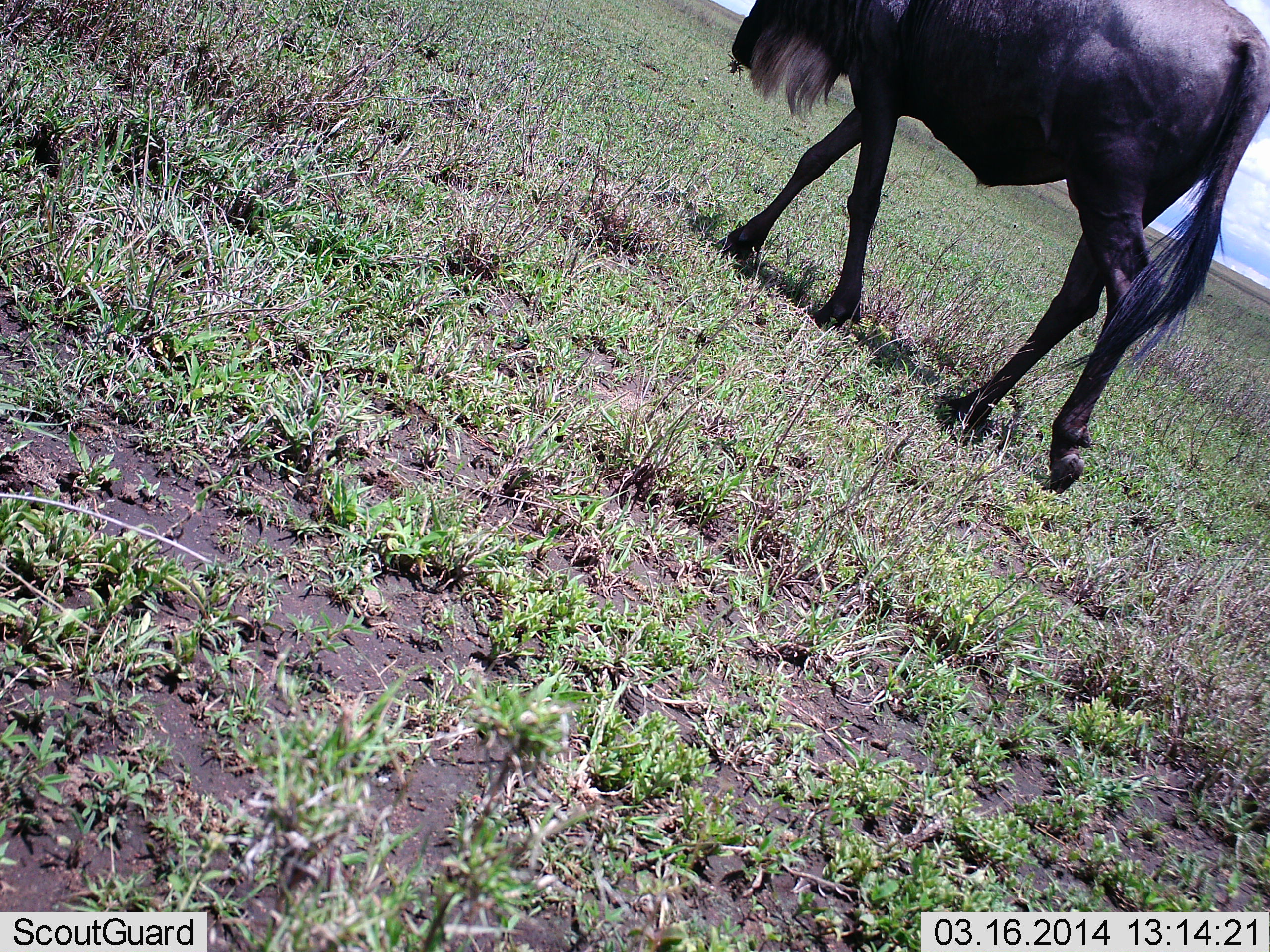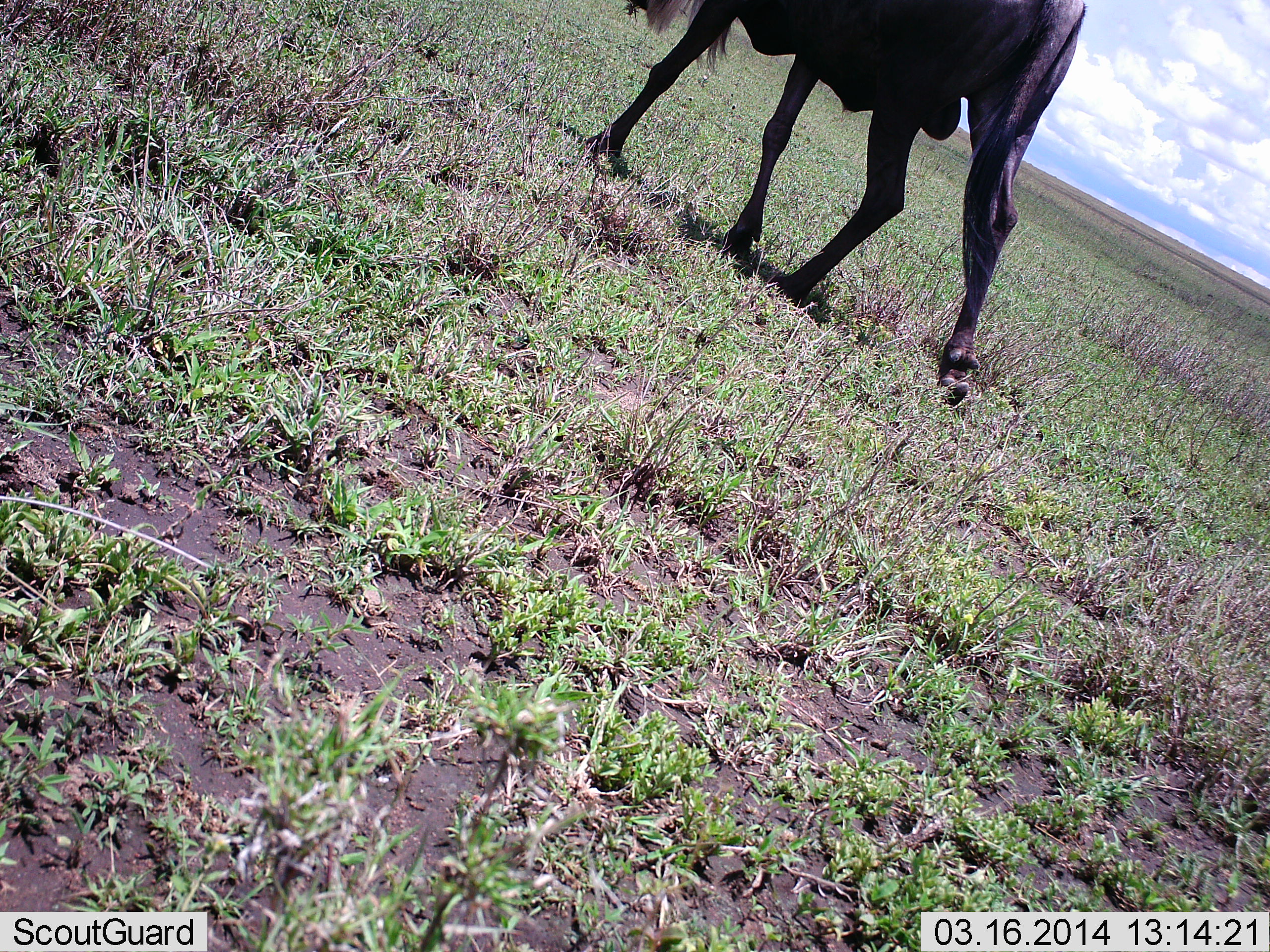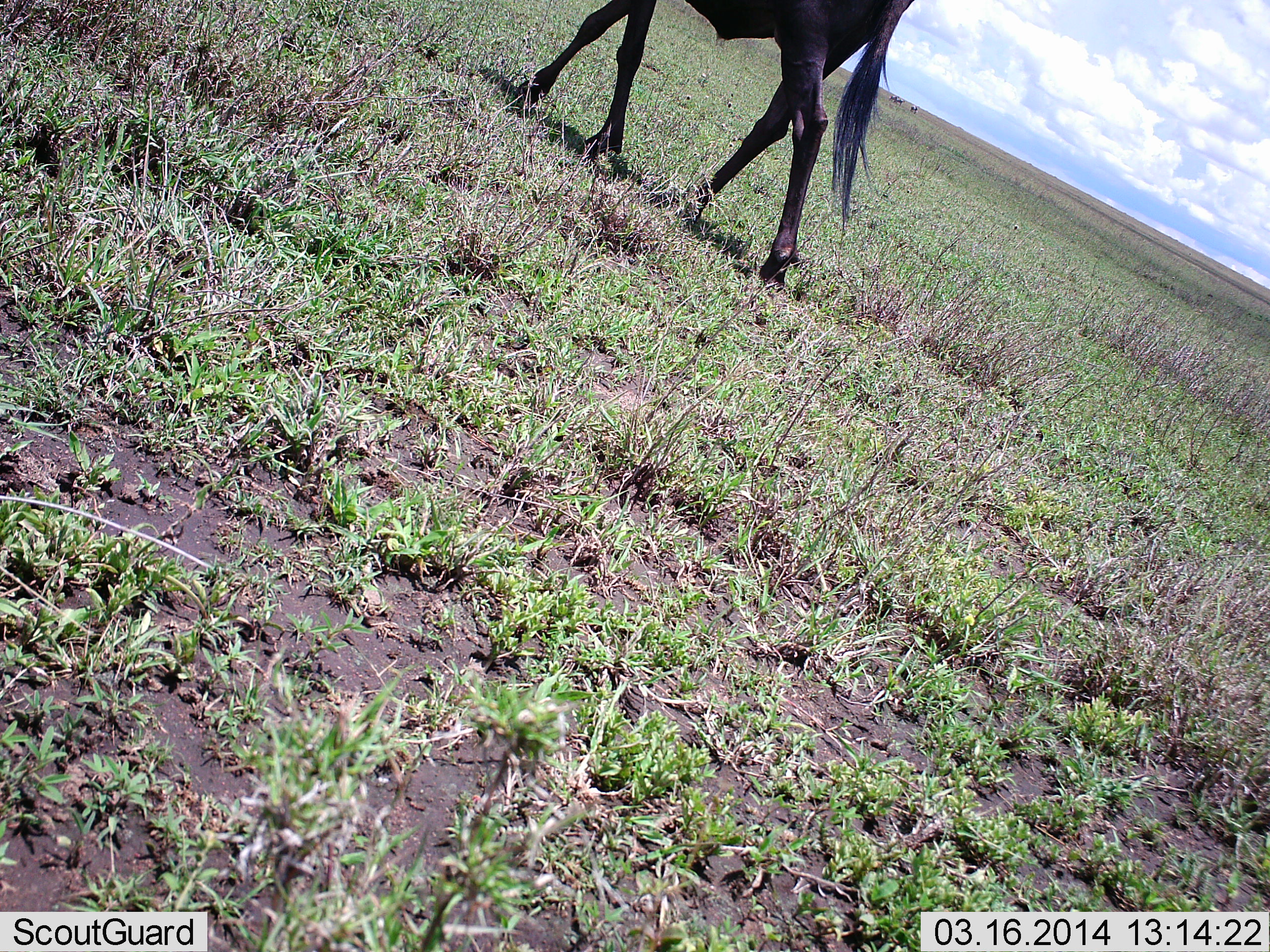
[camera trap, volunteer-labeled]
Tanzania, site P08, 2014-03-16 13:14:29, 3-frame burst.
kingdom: Animalia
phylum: Chordata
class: Mammalia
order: Artiodactyla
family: Bovidae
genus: Connochaetes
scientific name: Connochaetes taurinus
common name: blue wildebeest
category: wildebeest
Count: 1.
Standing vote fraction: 10%.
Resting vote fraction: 0%.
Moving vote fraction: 90%.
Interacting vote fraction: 0%.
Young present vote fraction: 0%.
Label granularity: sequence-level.